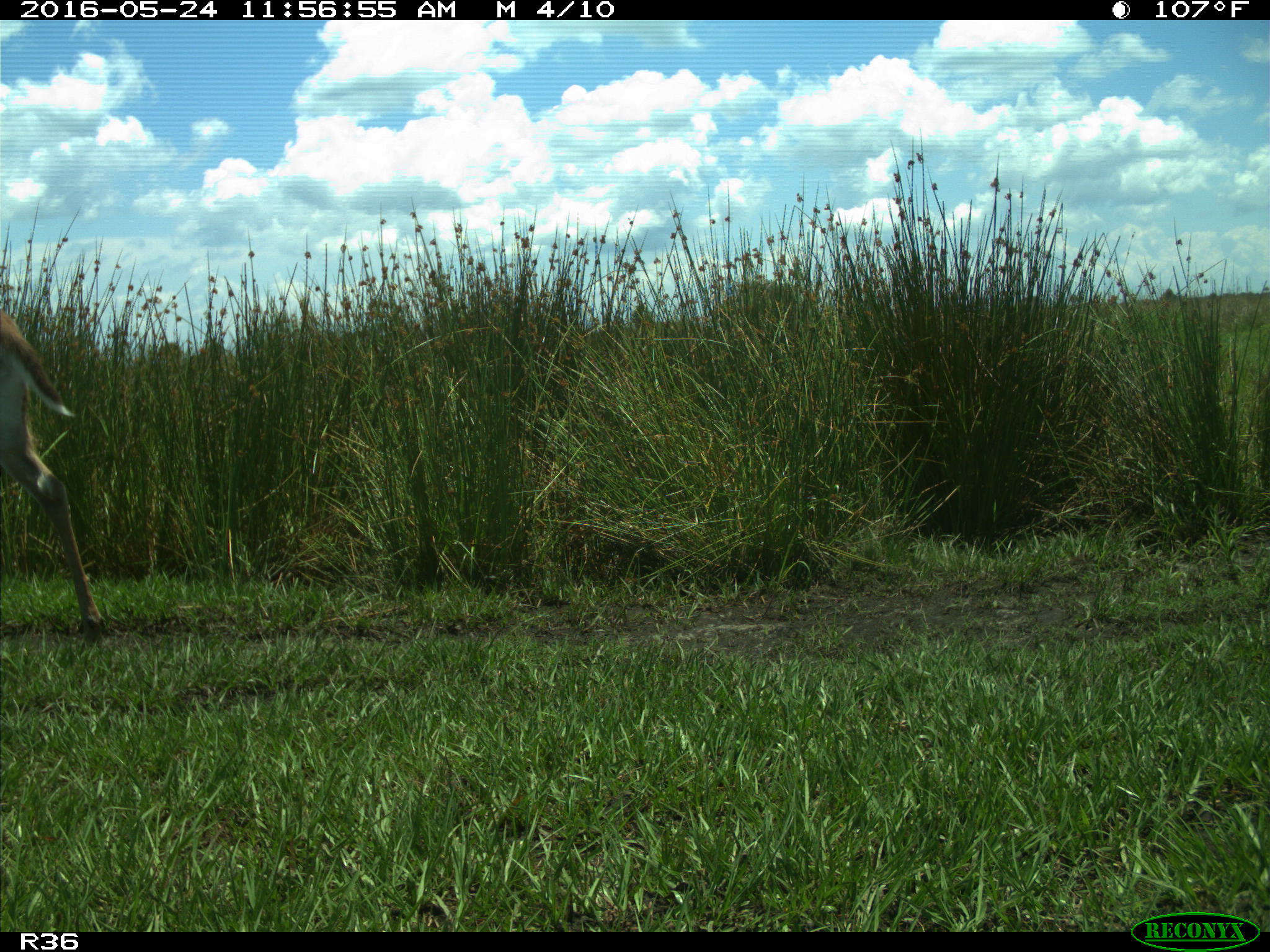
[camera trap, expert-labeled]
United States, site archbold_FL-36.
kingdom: Animalia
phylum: Chordata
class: Mammalia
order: Artiodactyla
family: Cervidae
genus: Odocoileus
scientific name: Odocoileus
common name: deer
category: unidentified deer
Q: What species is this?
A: Unidentified deer (deer) (Odocoileus).